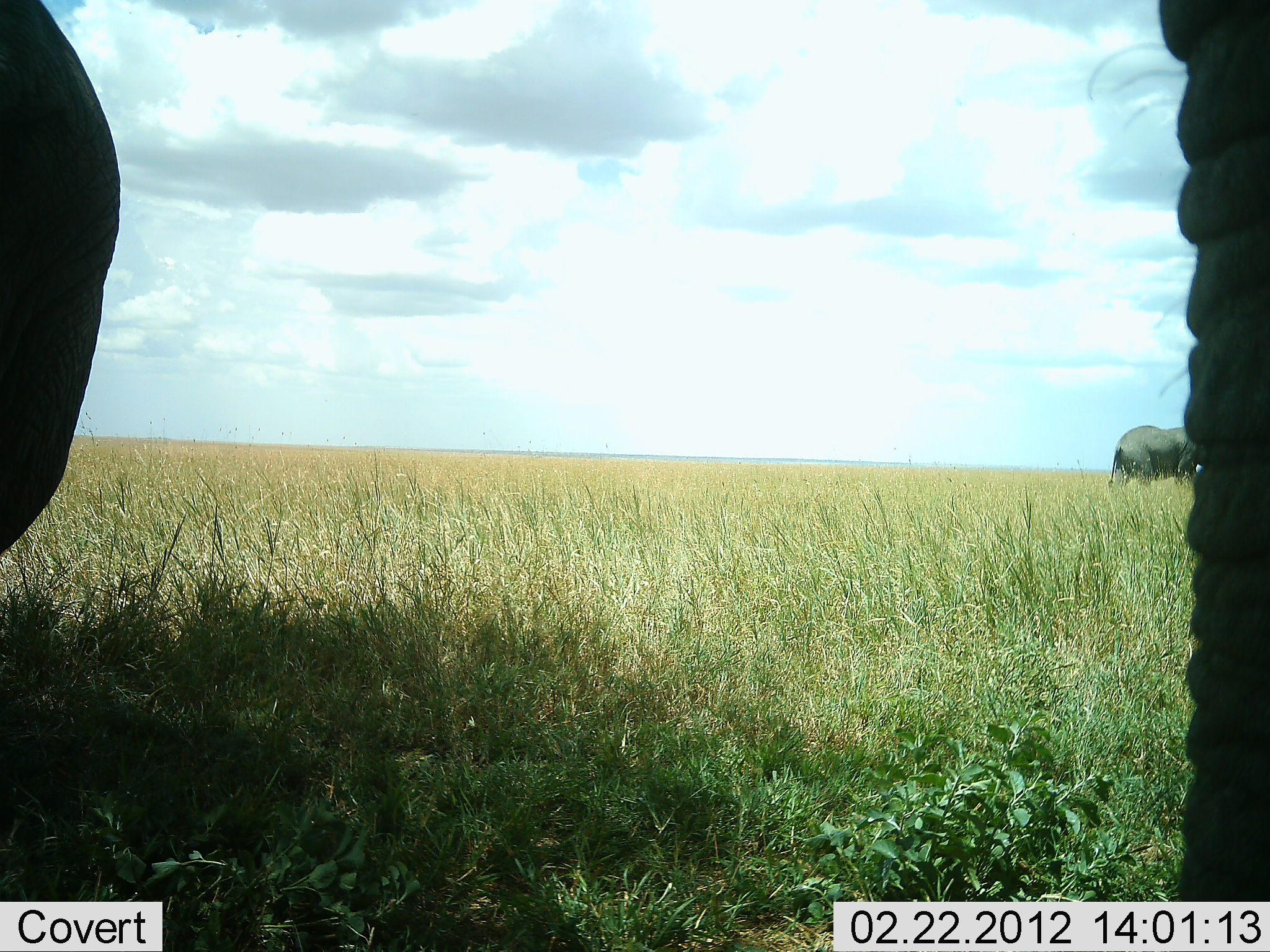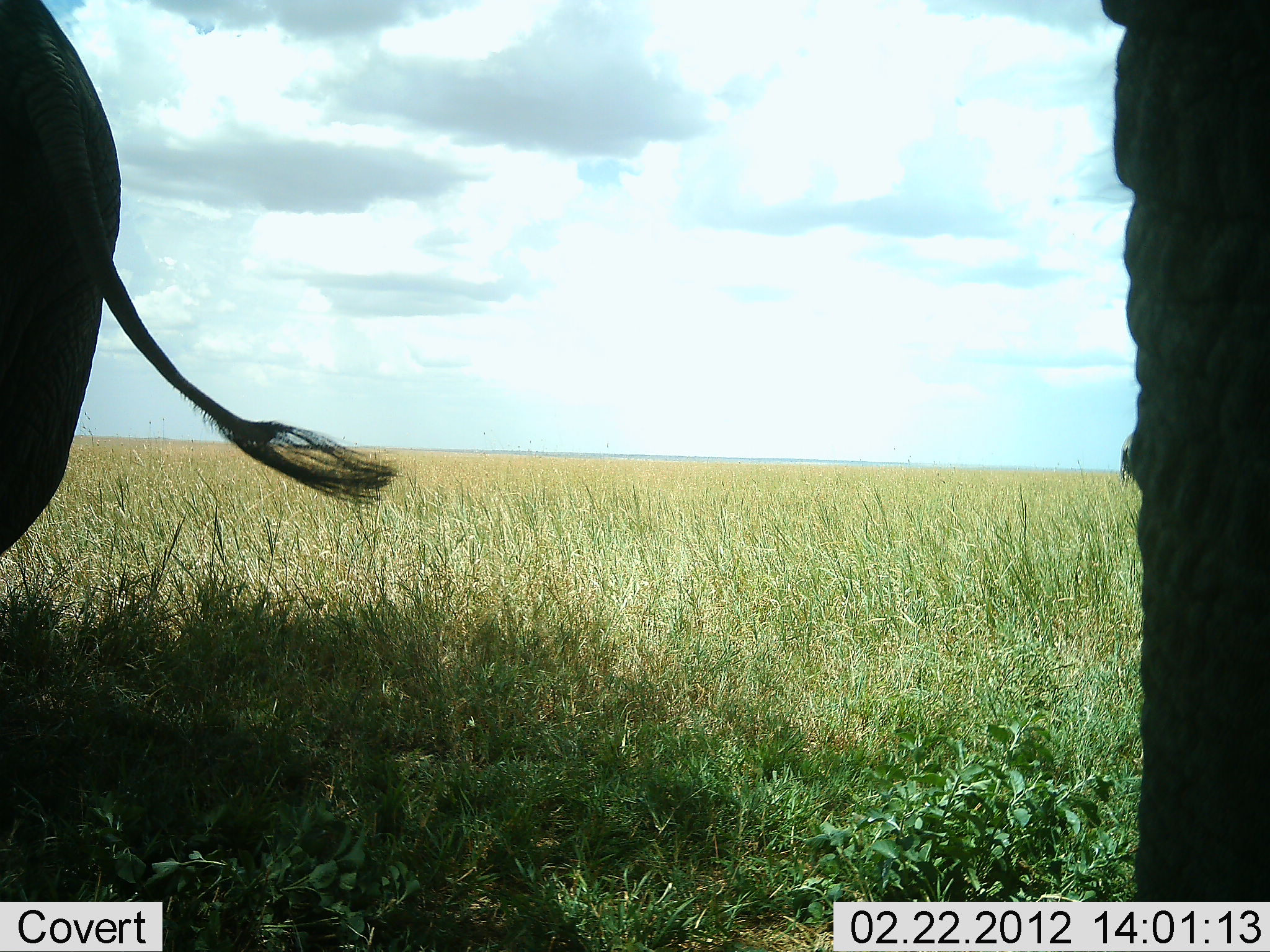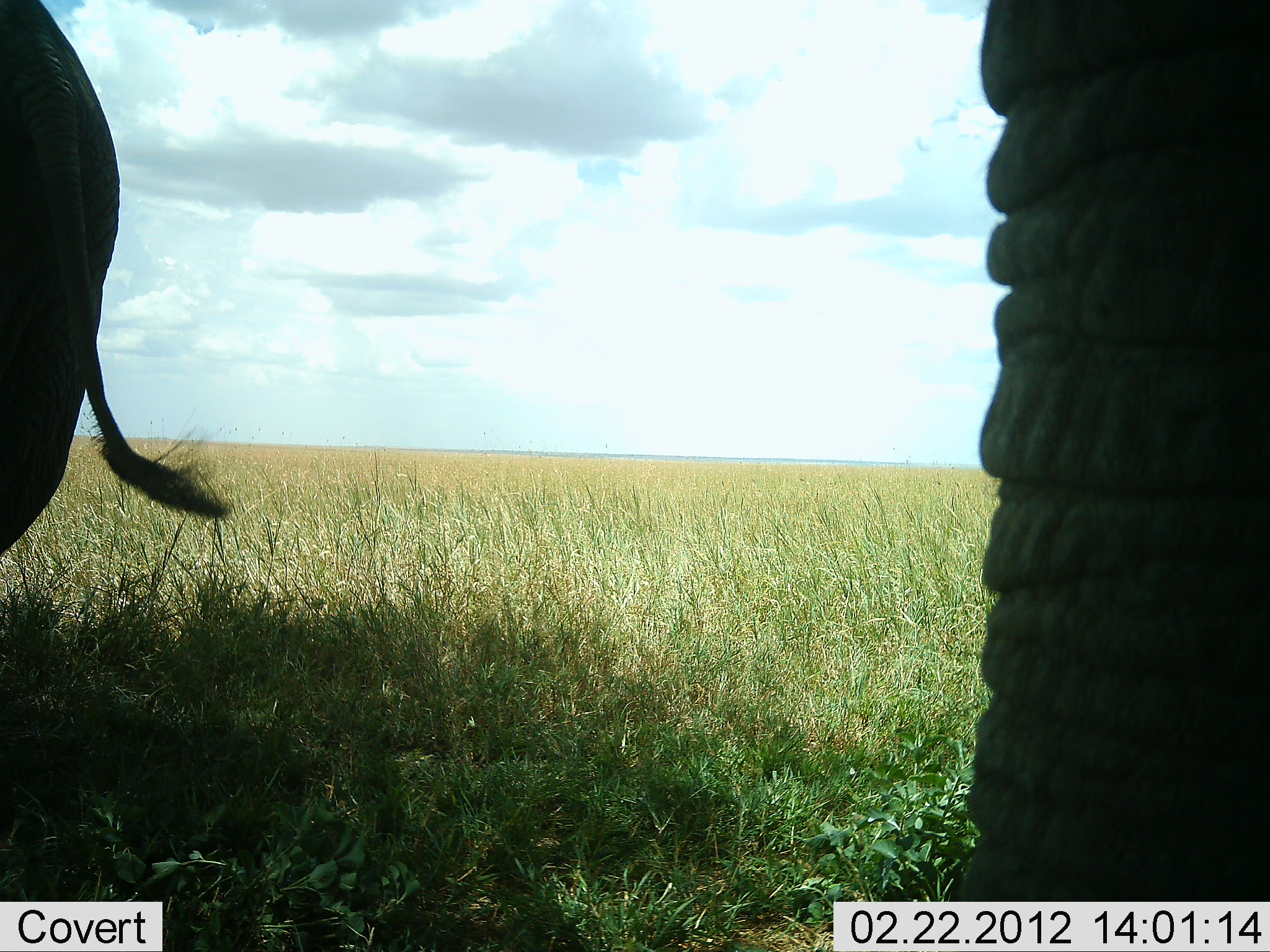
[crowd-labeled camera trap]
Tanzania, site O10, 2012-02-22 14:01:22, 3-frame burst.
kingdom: Animalia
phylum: Chordata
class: Mammalia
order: Proboscidea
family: Elephantidae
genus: Loxodonta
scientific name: Loxodonta africana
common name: african bush elephant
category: elephant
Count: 3.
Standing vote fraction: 100%.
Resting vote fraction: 9%.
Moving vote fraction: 52%.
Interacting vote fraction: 0%.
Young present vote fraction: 4%.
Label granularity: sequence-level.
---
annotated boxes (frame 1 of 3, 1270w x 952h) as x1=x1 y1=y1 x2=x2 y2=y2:
animal: x1=1157 y1=2 x2=1270 y2=950; x1=1 y1=1 x2=121 y2=554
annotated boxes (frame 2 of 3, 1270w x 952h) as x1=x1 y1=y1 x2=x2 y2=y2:
animal: x1=0 y1=0 x2=399 y2=560; x1=1100 y1=5 x2=1268 y2=901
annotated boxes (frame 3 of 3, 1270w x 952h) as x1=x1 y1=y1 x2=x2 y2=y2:
animal: x1=949 y1=0 x2=1268 y2=901; x1=1 y1=0 x2=241 y2=552